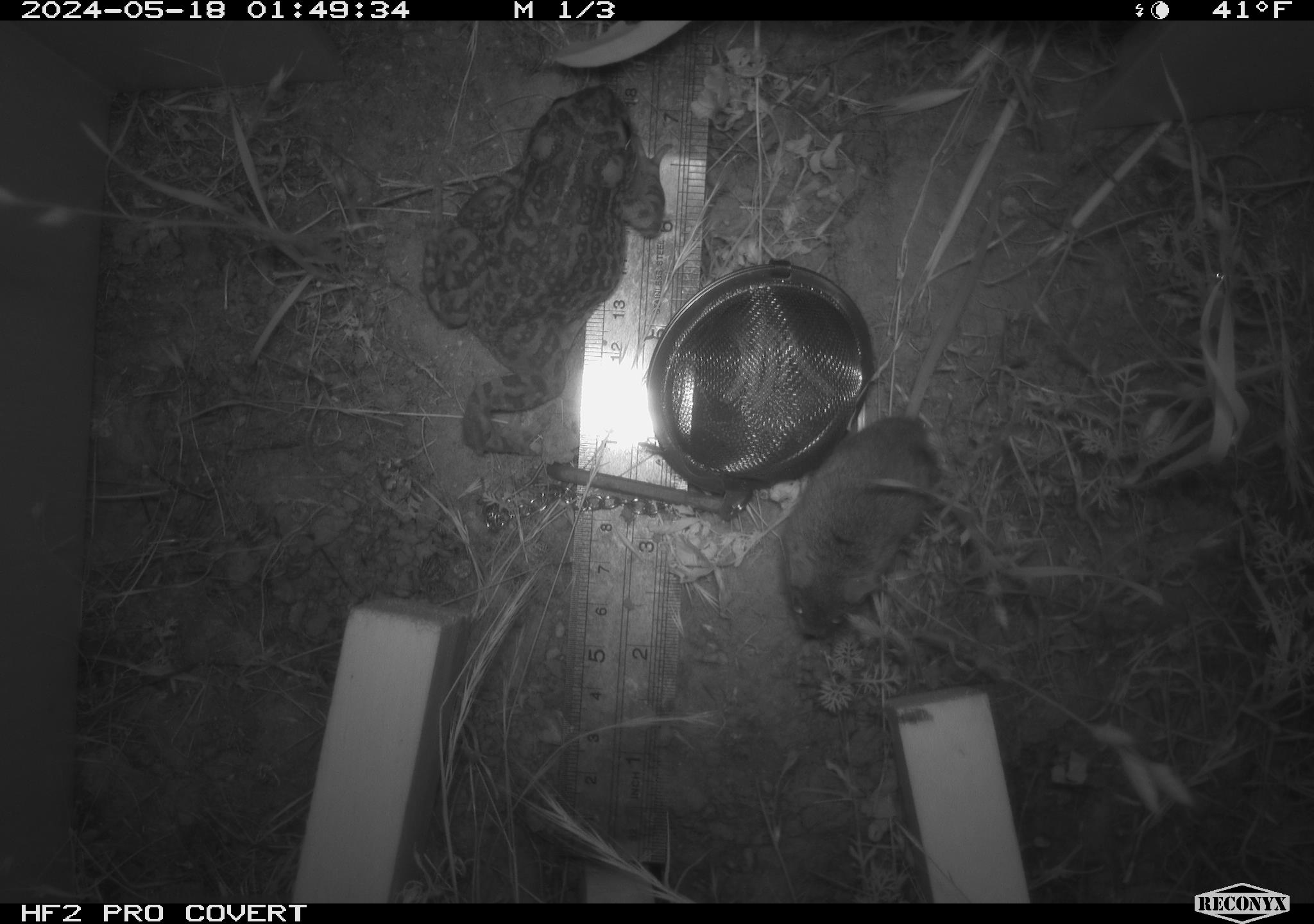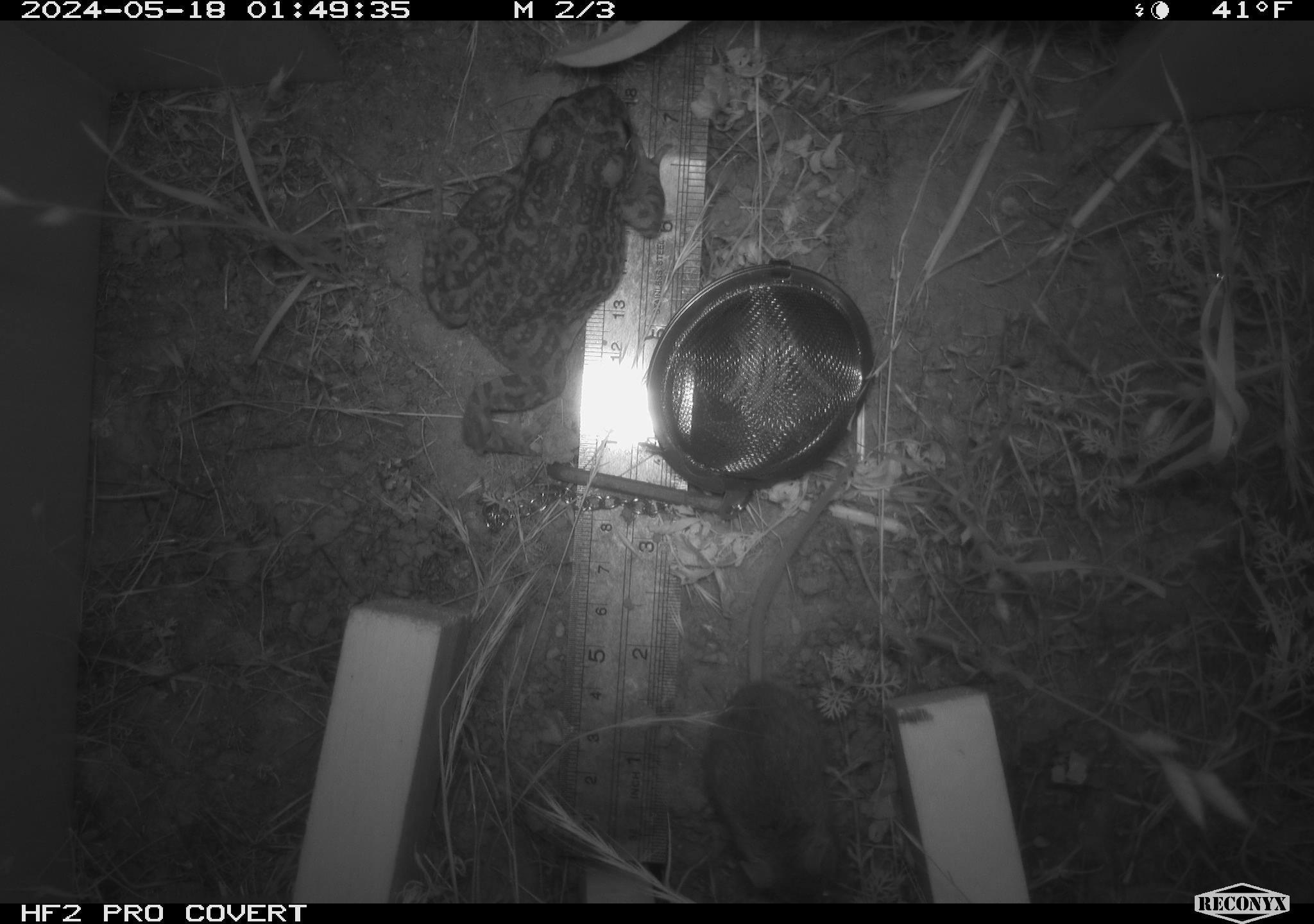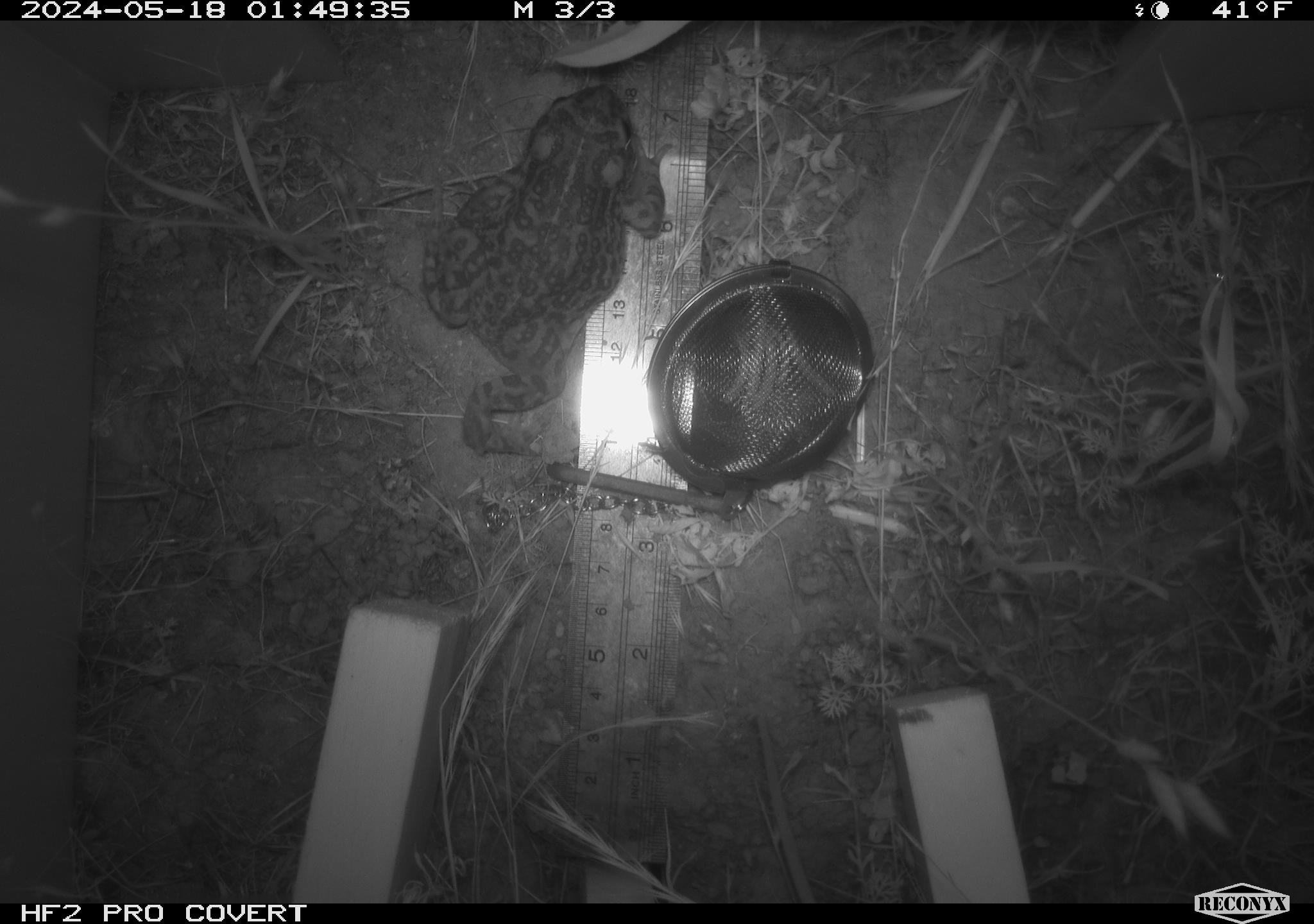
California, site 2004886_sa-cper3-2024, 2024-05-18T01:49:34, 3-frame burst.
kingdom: Animalia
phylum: Chordata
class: Amphibia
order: Anura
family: Bufonidae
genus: Anaxyrus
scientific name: Anaxyrus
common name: north american toads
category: anaxyrus species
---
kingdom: Animalia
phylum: Chordata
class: Mammalia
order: Rodentia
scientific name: Rodentia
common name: rodent